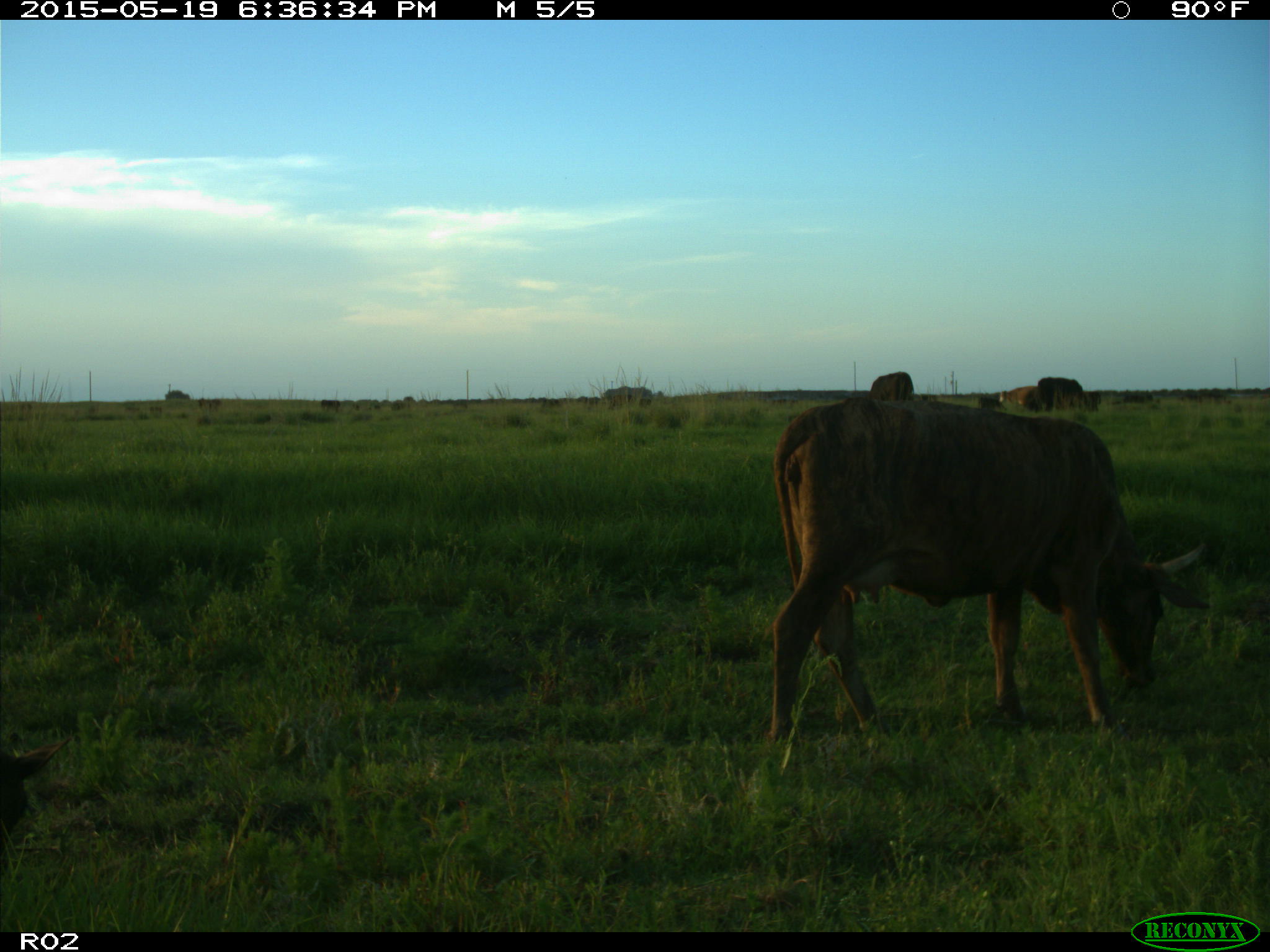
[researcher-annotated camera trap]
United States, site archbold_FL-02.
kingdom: Animalia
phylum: Chordata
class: Mammalia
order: Artiodactyla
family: Bovidae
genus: Bos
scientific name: Bos taurus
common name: domestic cow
Bos taurus (domestic cow).